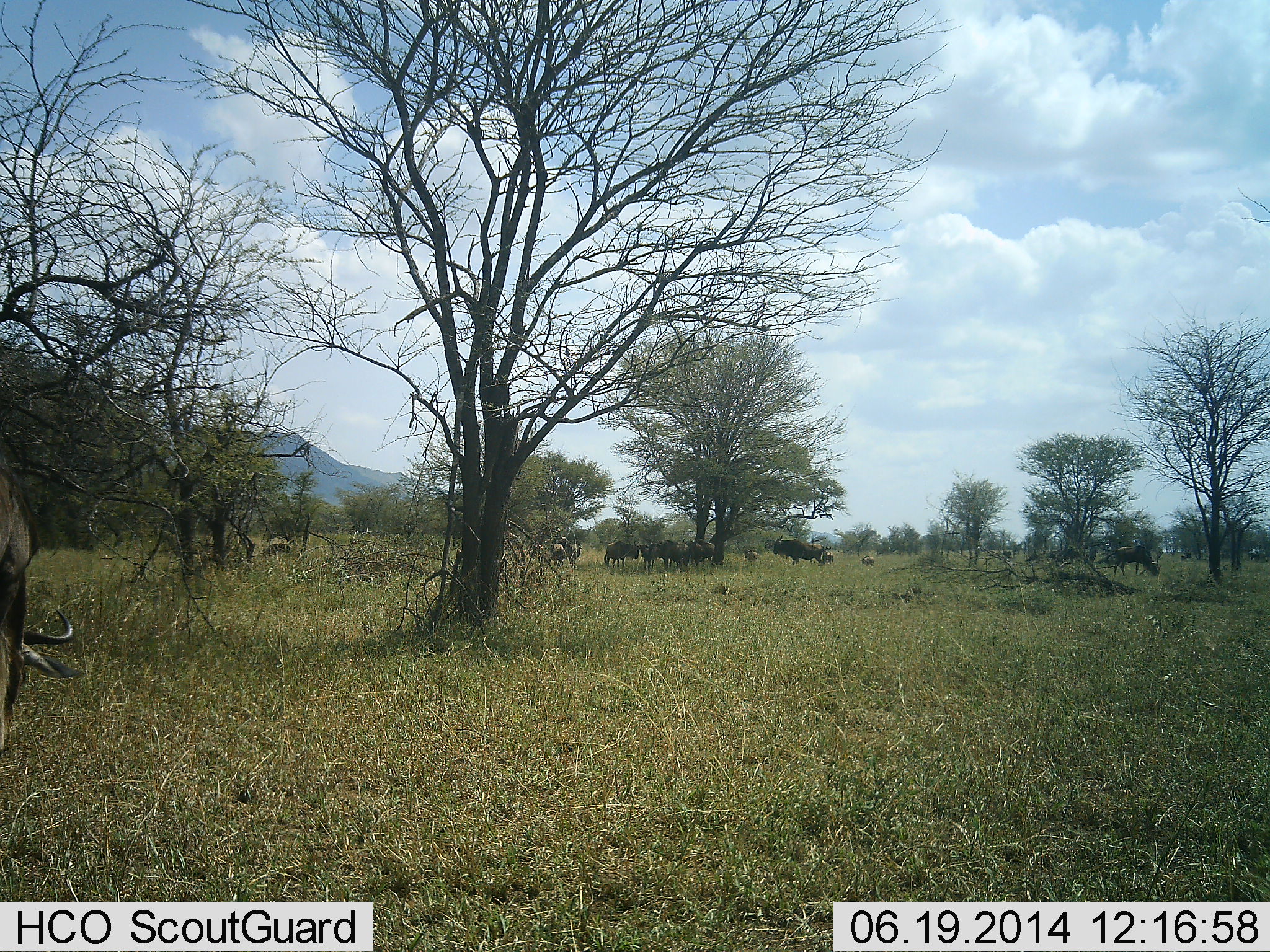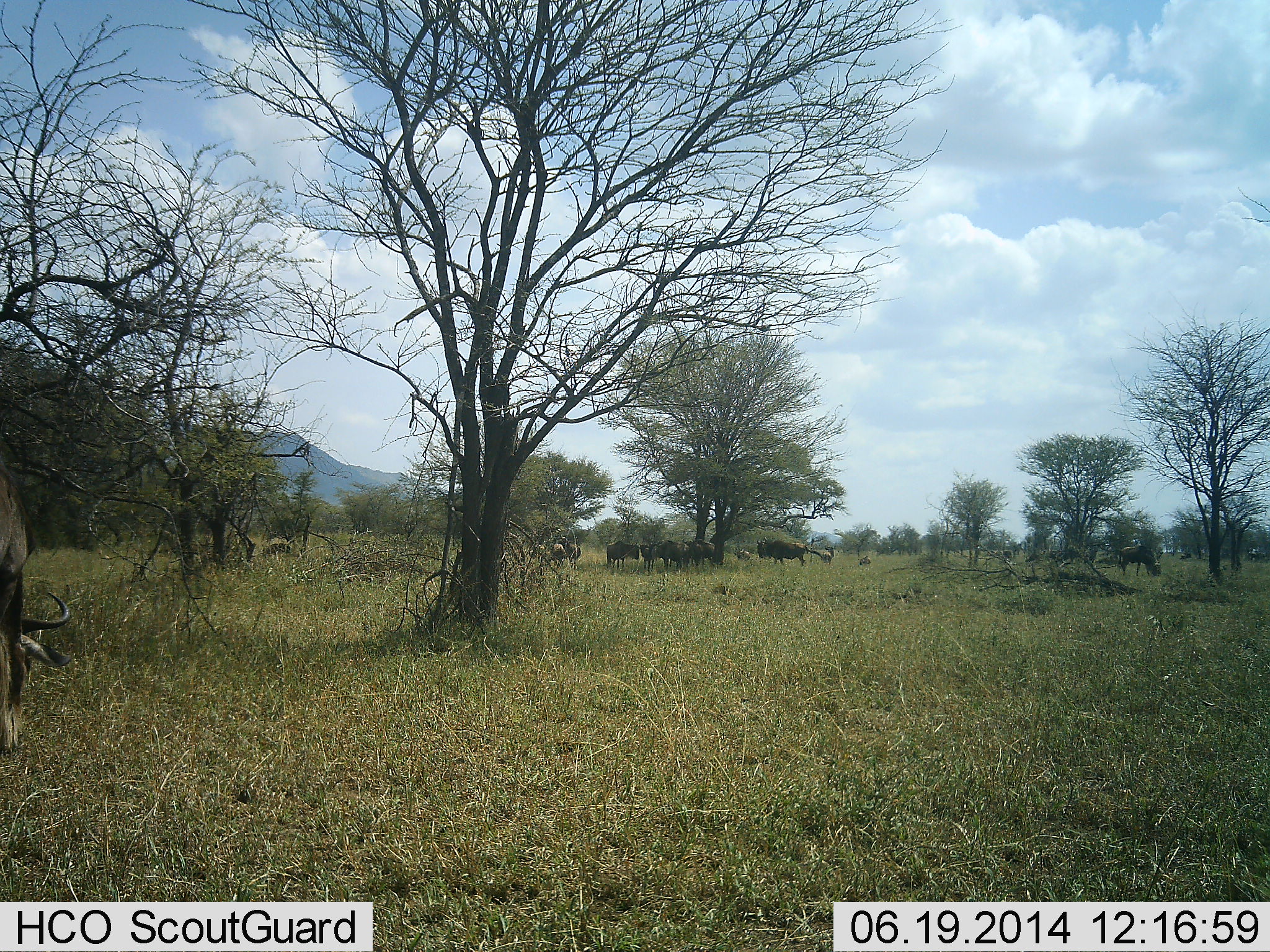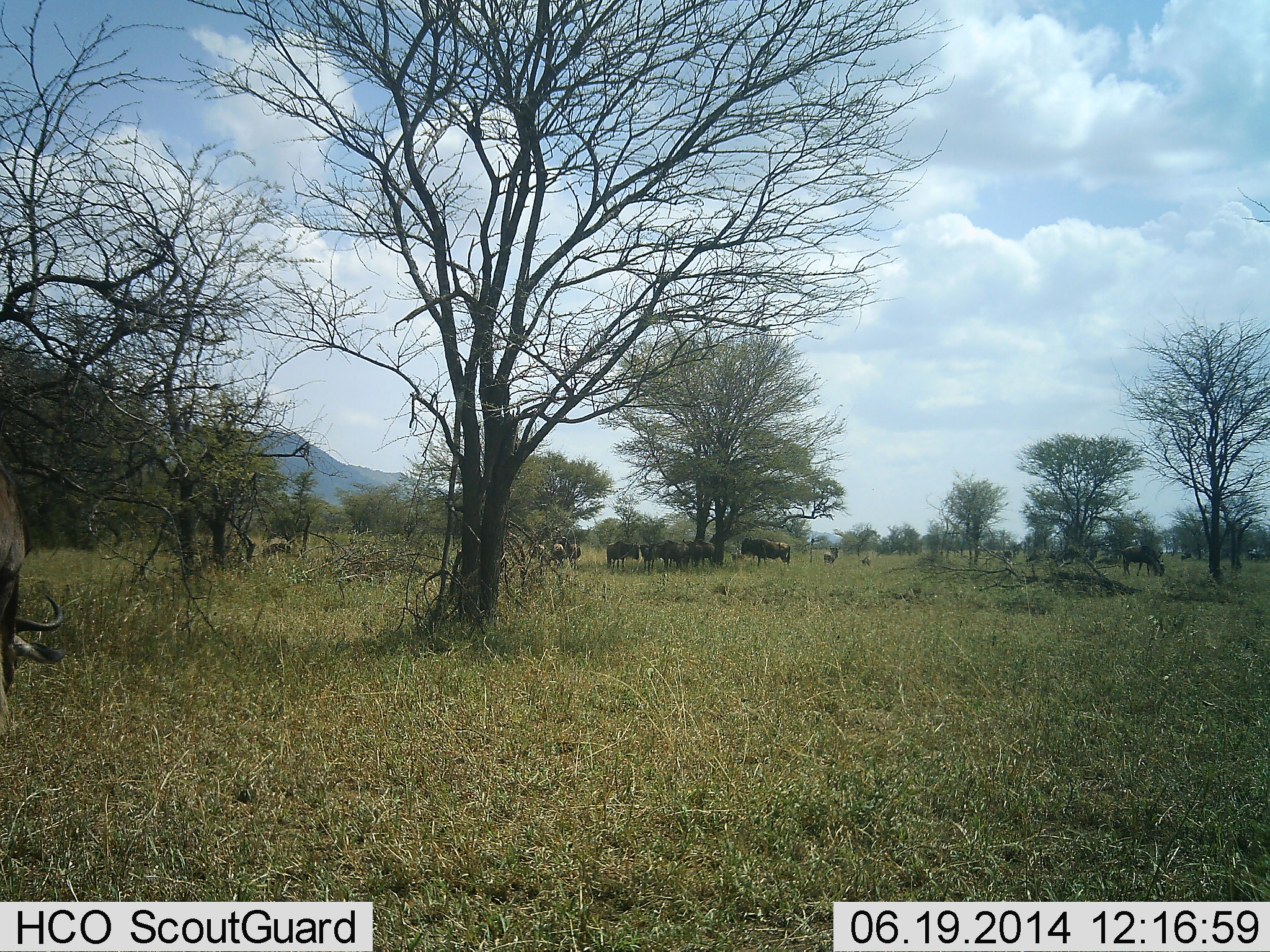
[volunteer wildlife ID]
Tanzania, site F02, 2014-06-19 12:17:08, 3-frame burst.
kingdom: Animalia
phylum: Chordata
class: Mammalia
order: Artiodactyla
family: Bovidae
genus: Connochaetes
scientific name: Connochaetes taurinus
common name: blue wildebeest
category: wildebeest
Wildebeest (blue wildebeest) (Connochaetes taurinus), count 11-50. Behavior (volunteer vote fractions): standing 50%, resting 20%, moving 40%, interacting 10%. Young present (vote fraction): 0%. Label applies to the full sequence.